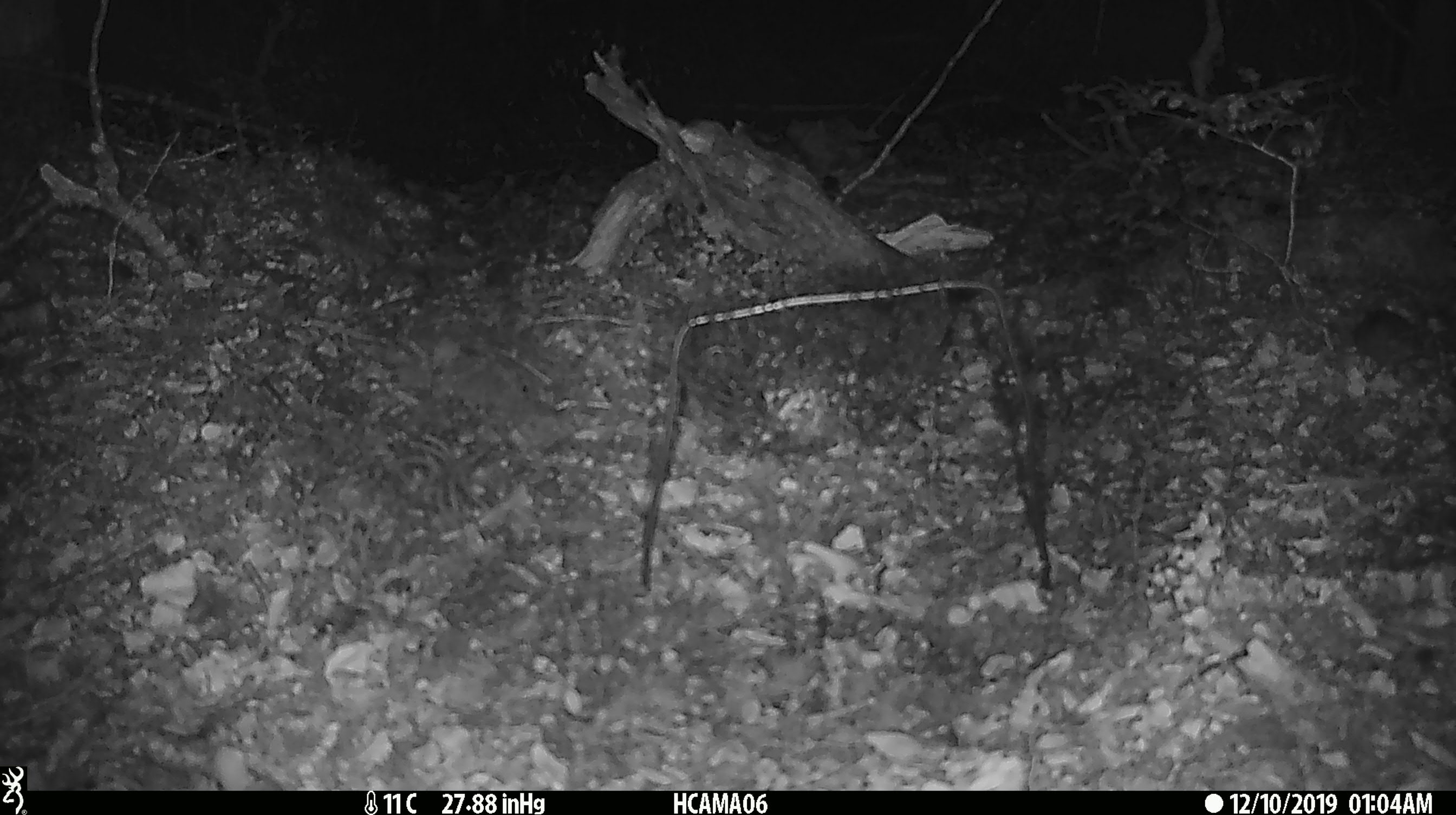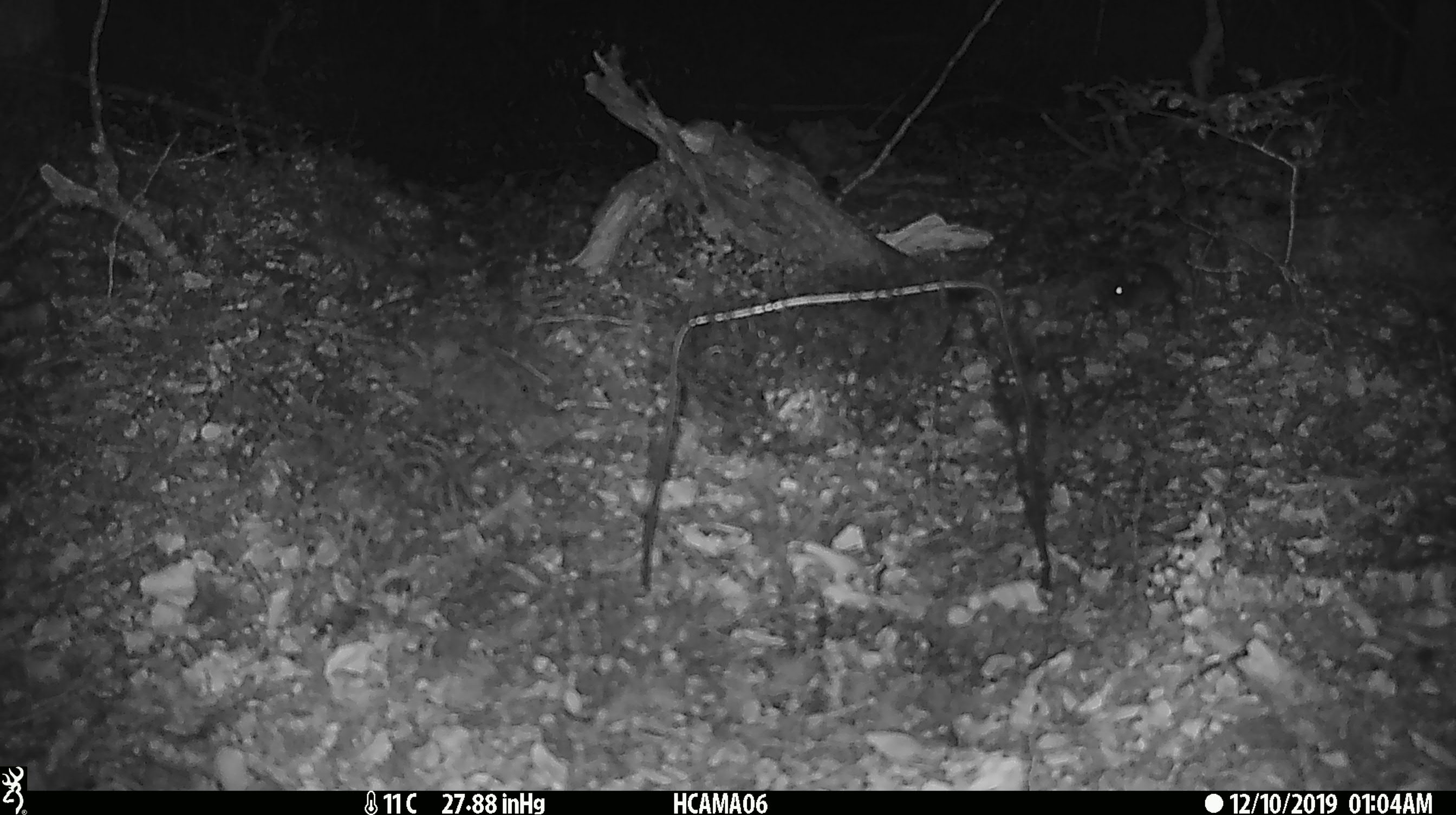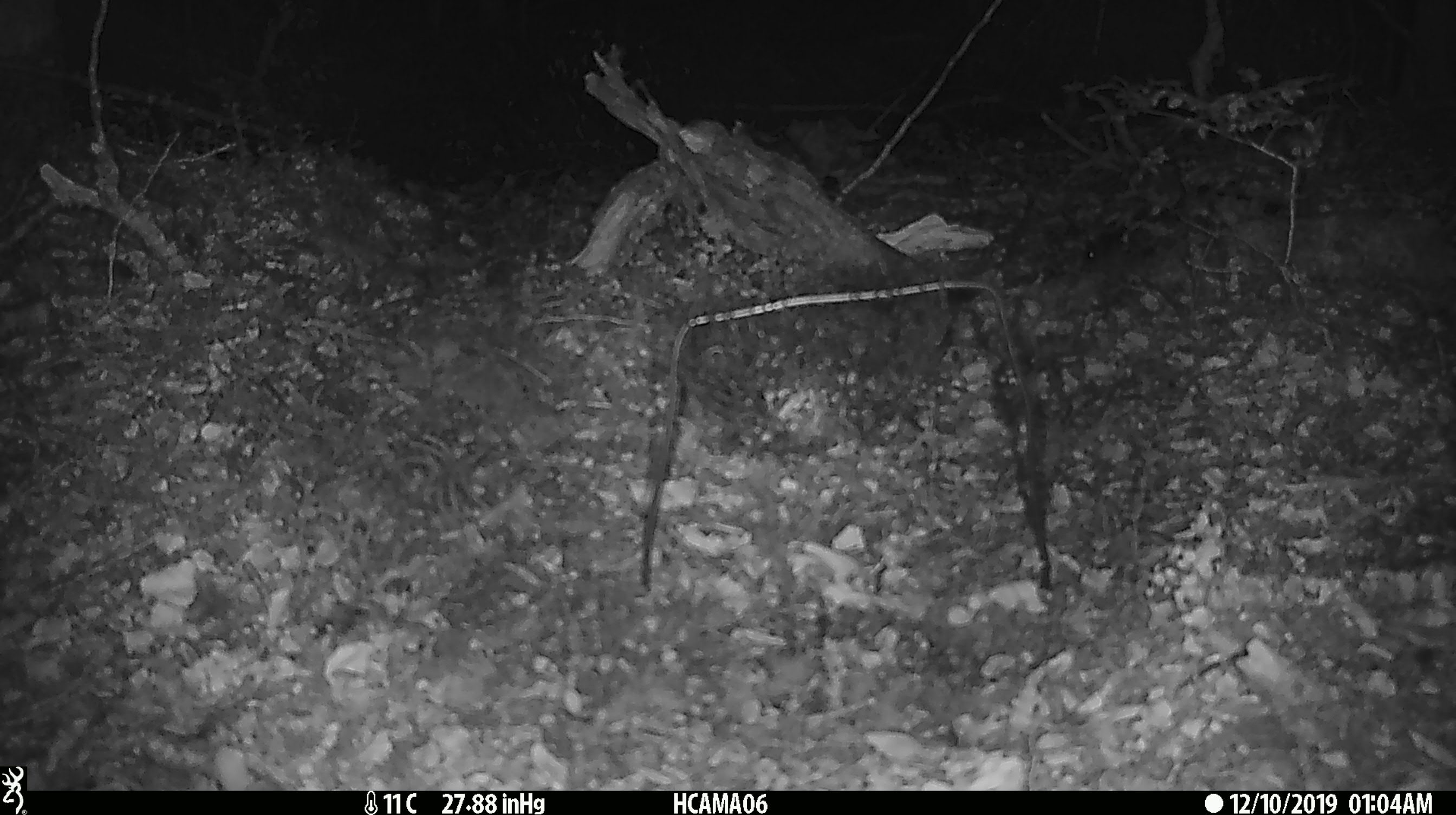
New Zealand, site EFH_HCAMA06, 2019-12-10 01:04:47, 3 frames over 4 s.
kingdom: Animalia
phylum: Chordata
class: Mammalia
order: Rodentia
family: Muridae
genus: Mus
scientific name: Mus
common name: mouse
Mouse (Mus).